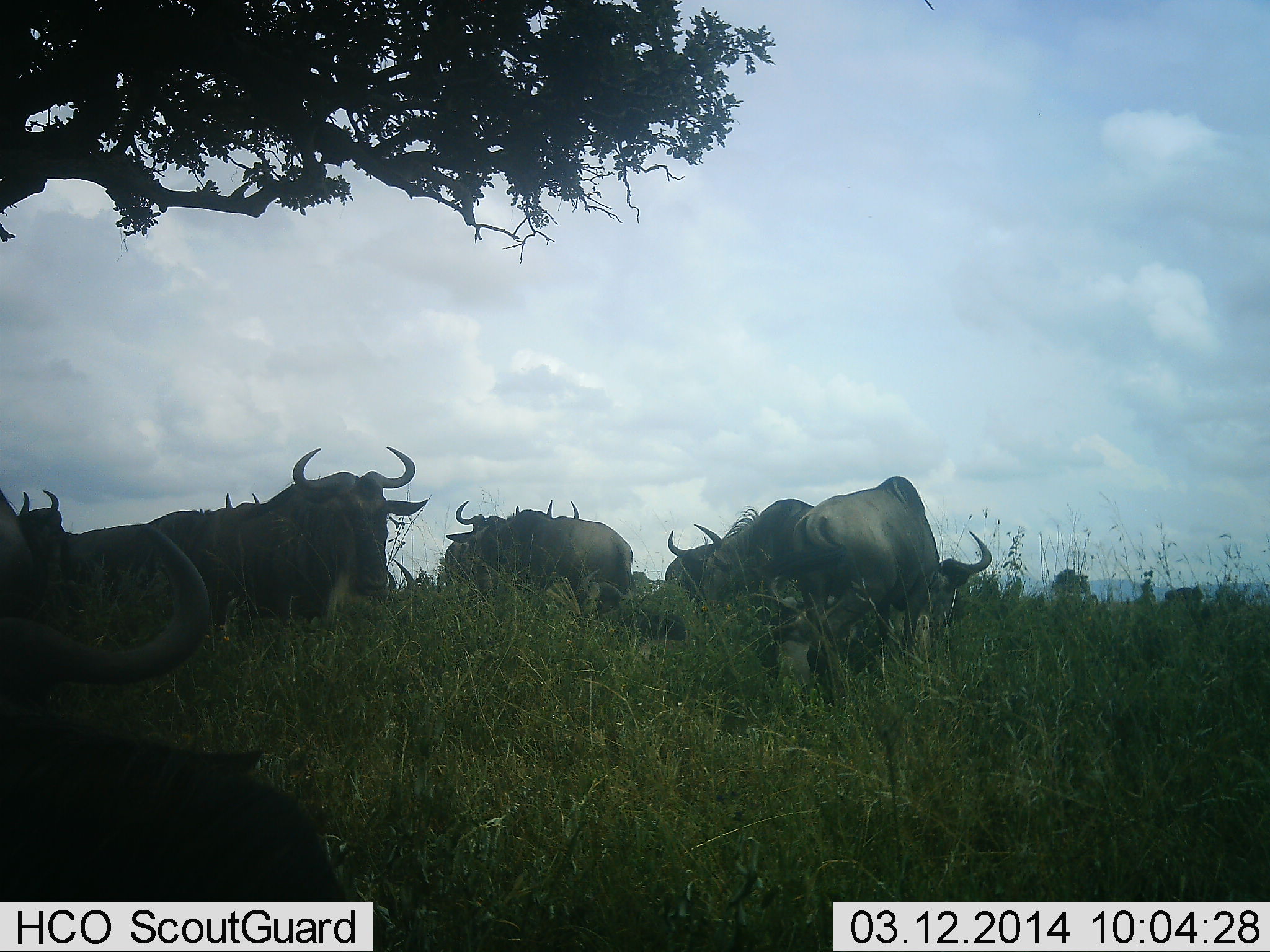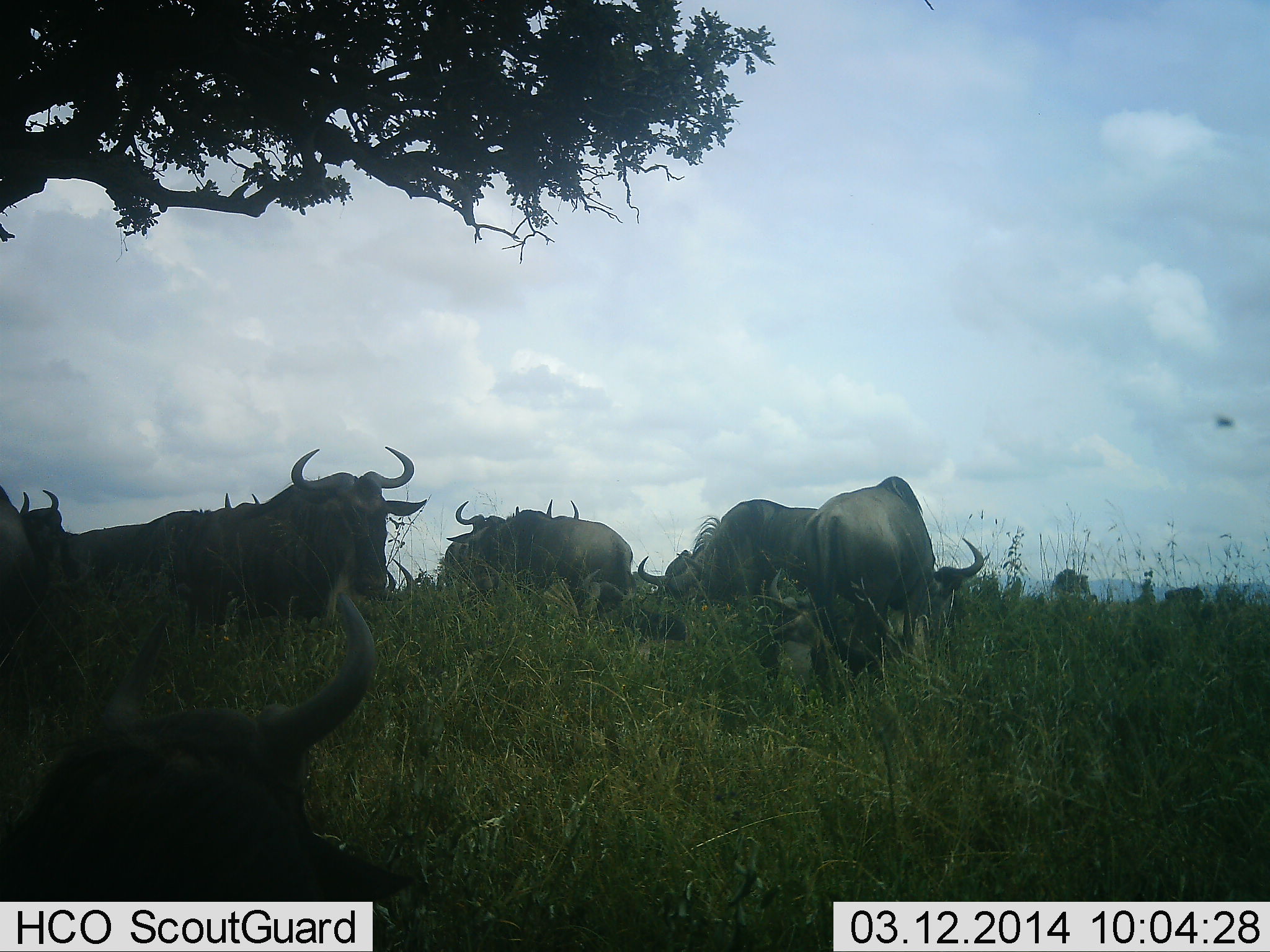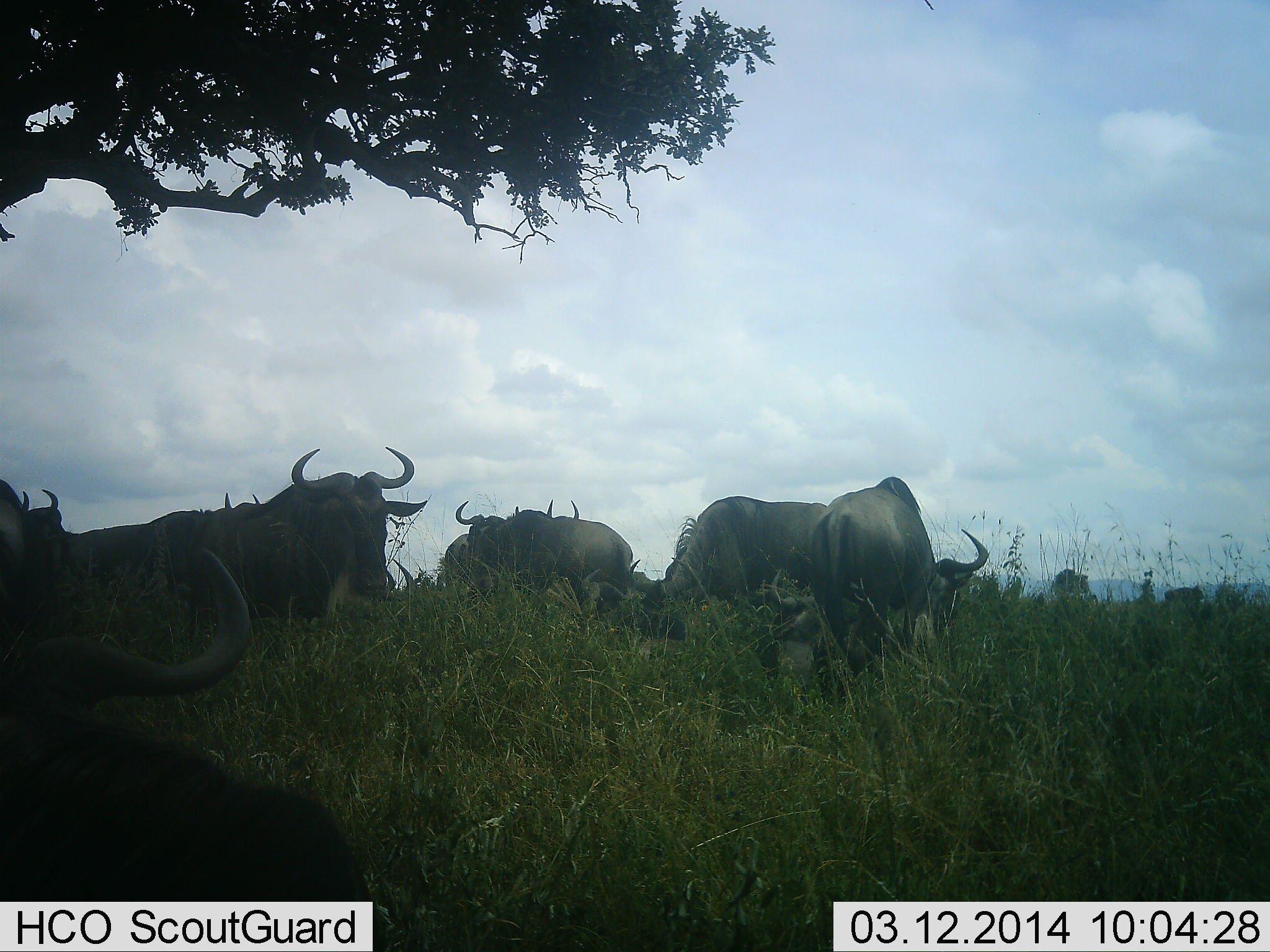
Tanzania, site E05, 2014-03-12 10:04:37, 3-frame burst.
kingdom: Animalia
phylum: Chordata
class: Mammalia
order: Artiodactyla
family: Bovidae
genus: Connochaetes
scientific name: Connochaetes taurinus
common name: blue wildebeest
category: wildebeest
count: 10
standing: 83%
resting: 75%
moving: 0%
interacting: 0%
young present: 0%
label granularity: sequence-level